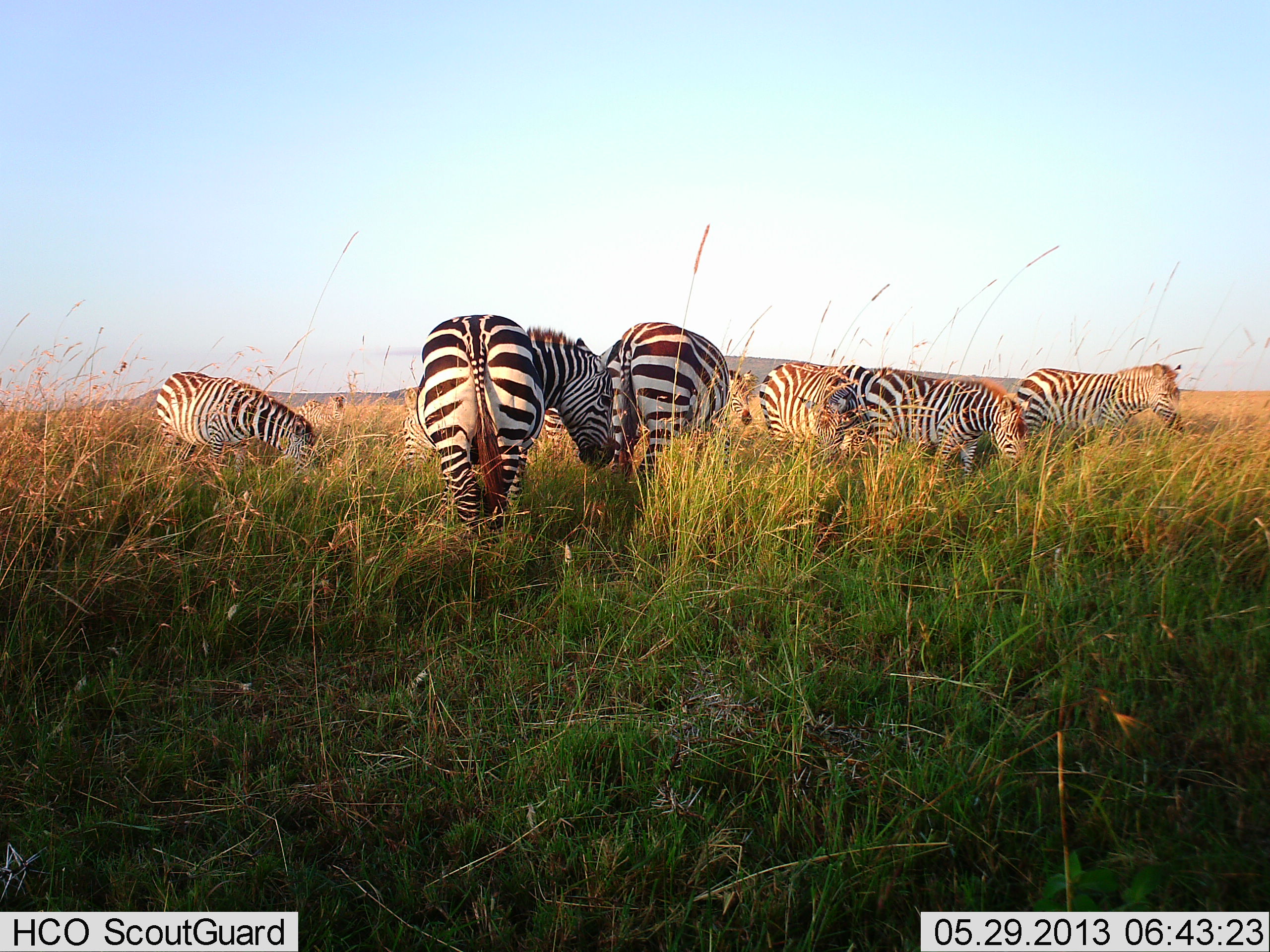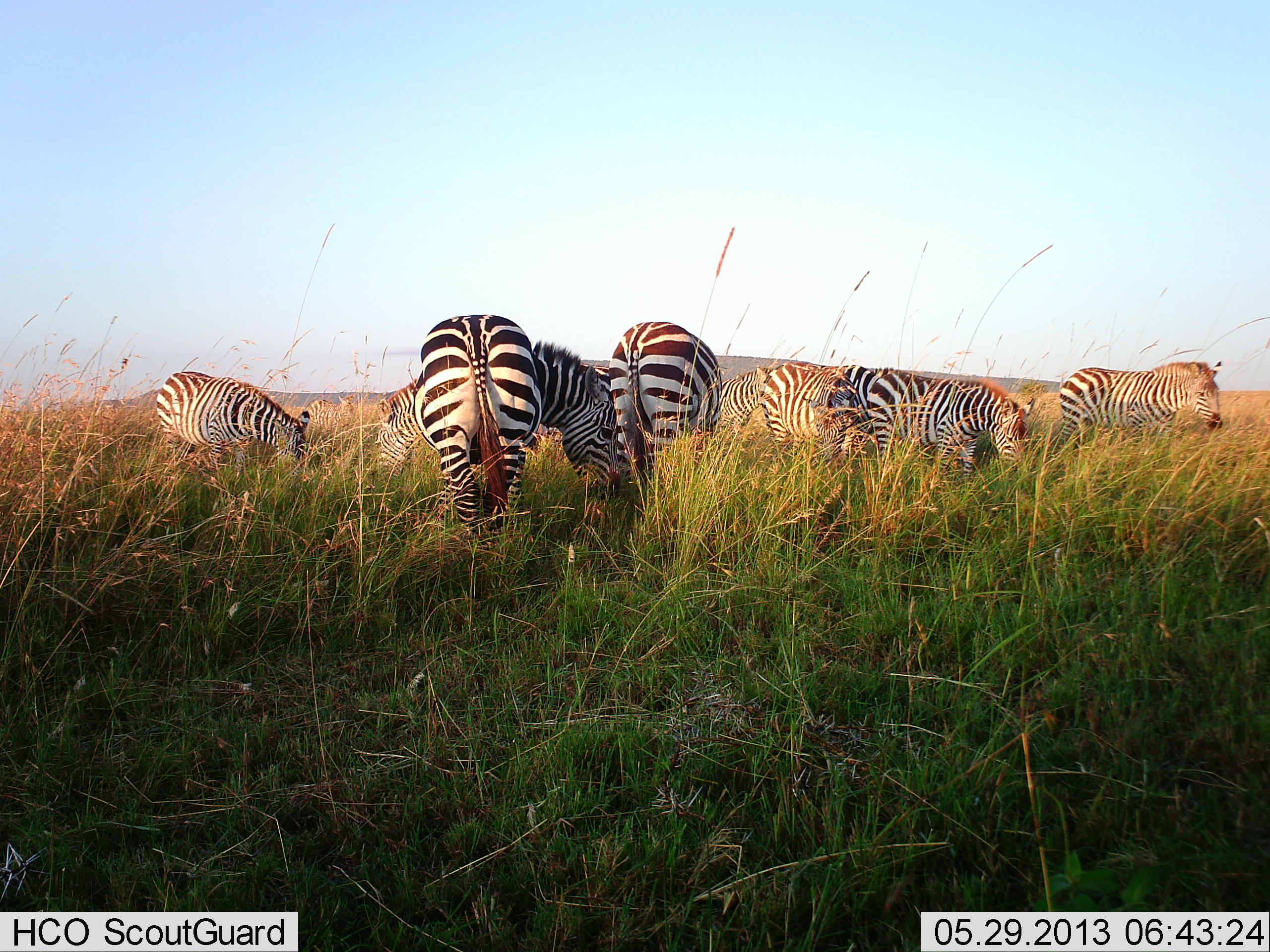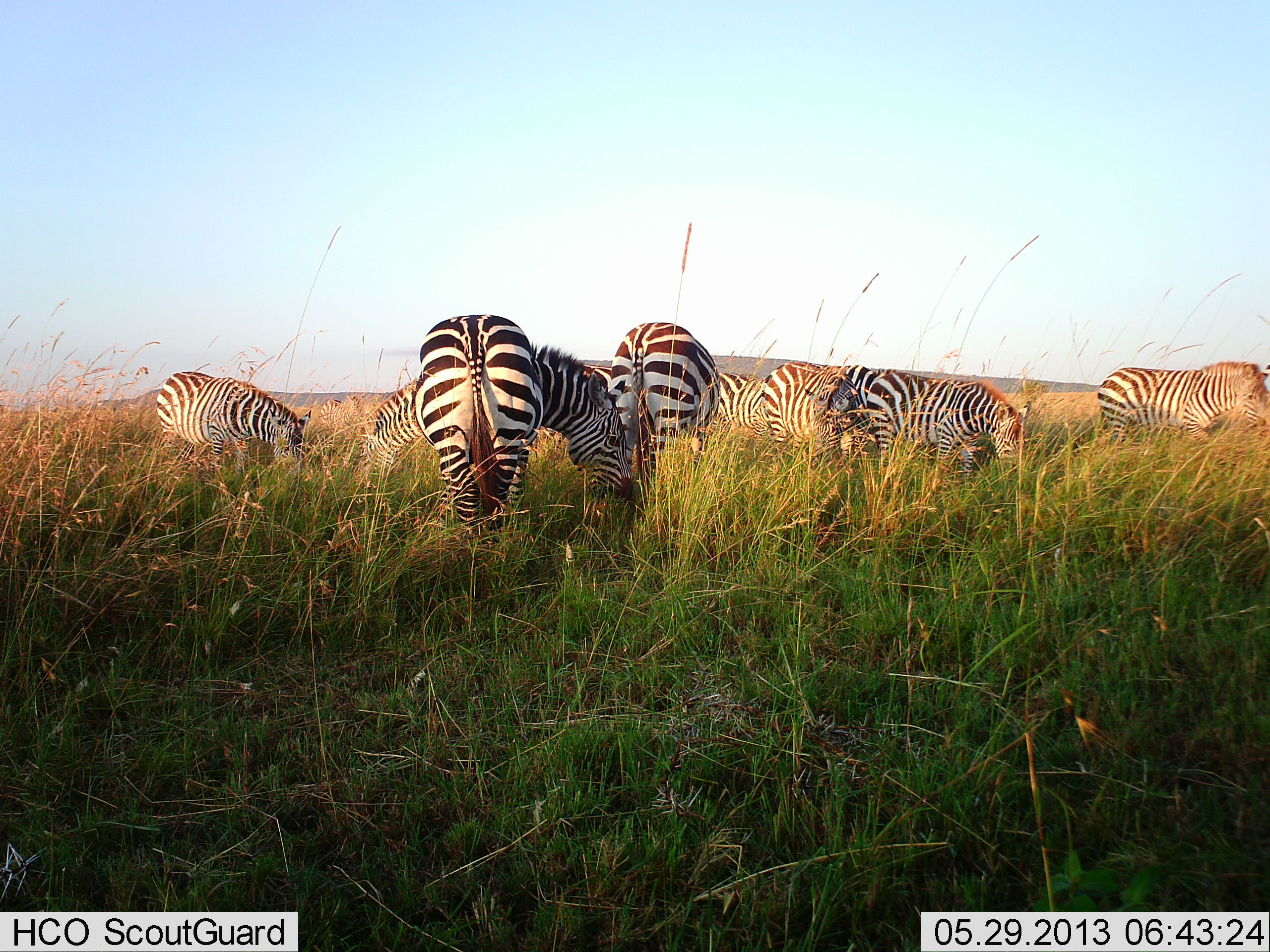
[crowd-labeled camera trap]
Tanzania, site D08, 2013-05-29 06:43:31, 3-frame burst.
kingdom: Animalia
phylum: Chordata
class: Mammalia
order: Perissodactyla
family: Equidae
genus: Equus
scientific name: Equus quagga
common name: plains zebra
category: zebra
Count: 8.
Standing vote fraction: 41%.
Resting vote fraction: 4%.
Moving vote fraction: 22%.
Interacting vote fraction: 4%.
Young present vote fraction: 4%.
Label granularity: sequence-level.